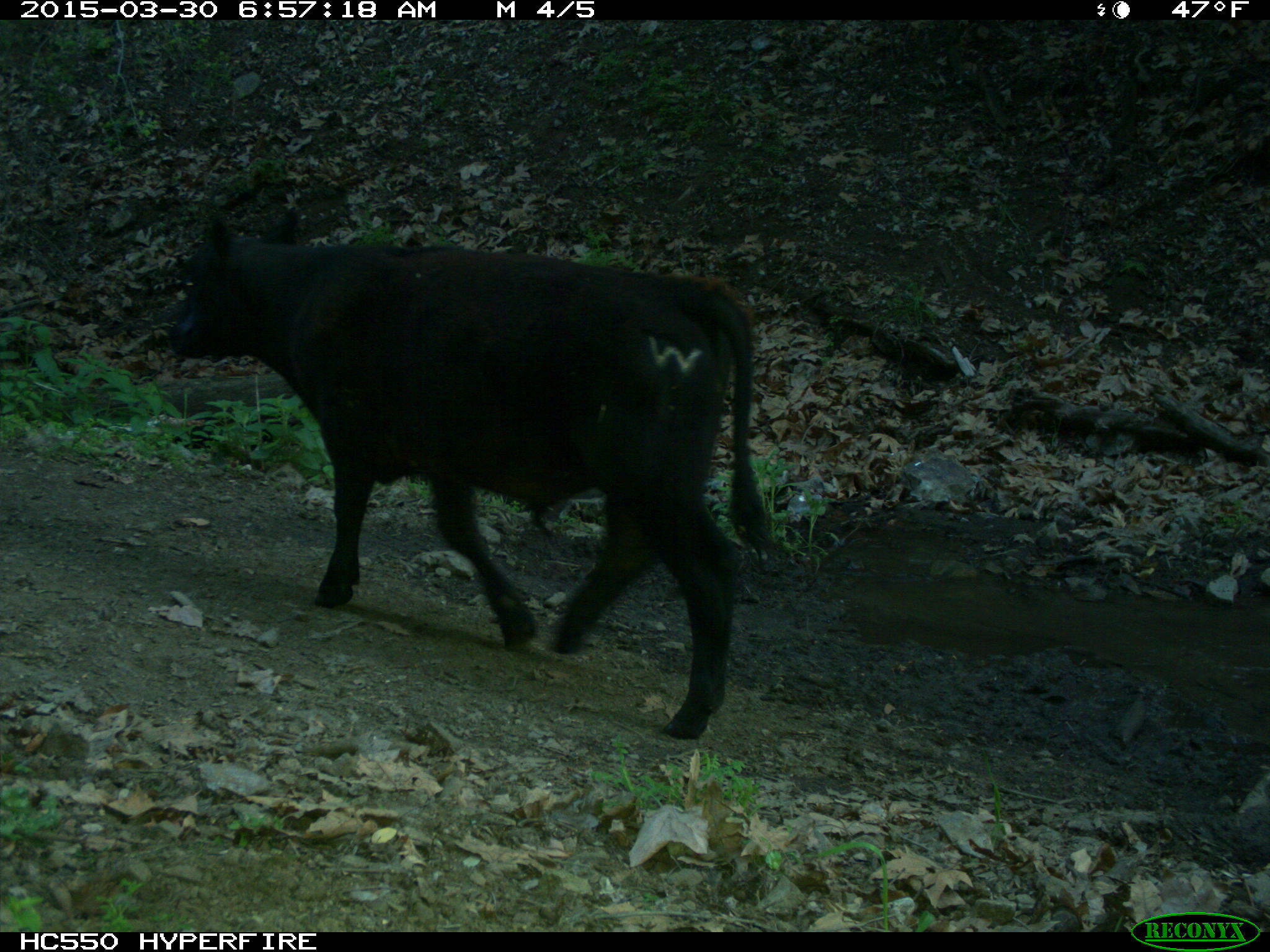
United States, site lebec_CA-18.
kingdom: Animalia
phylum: Chordata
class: Mammalia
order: Artiodactyla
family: Bovidae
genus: Bos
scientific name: Bos taurus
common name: domestic cow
Bos taurus (domestic cow).